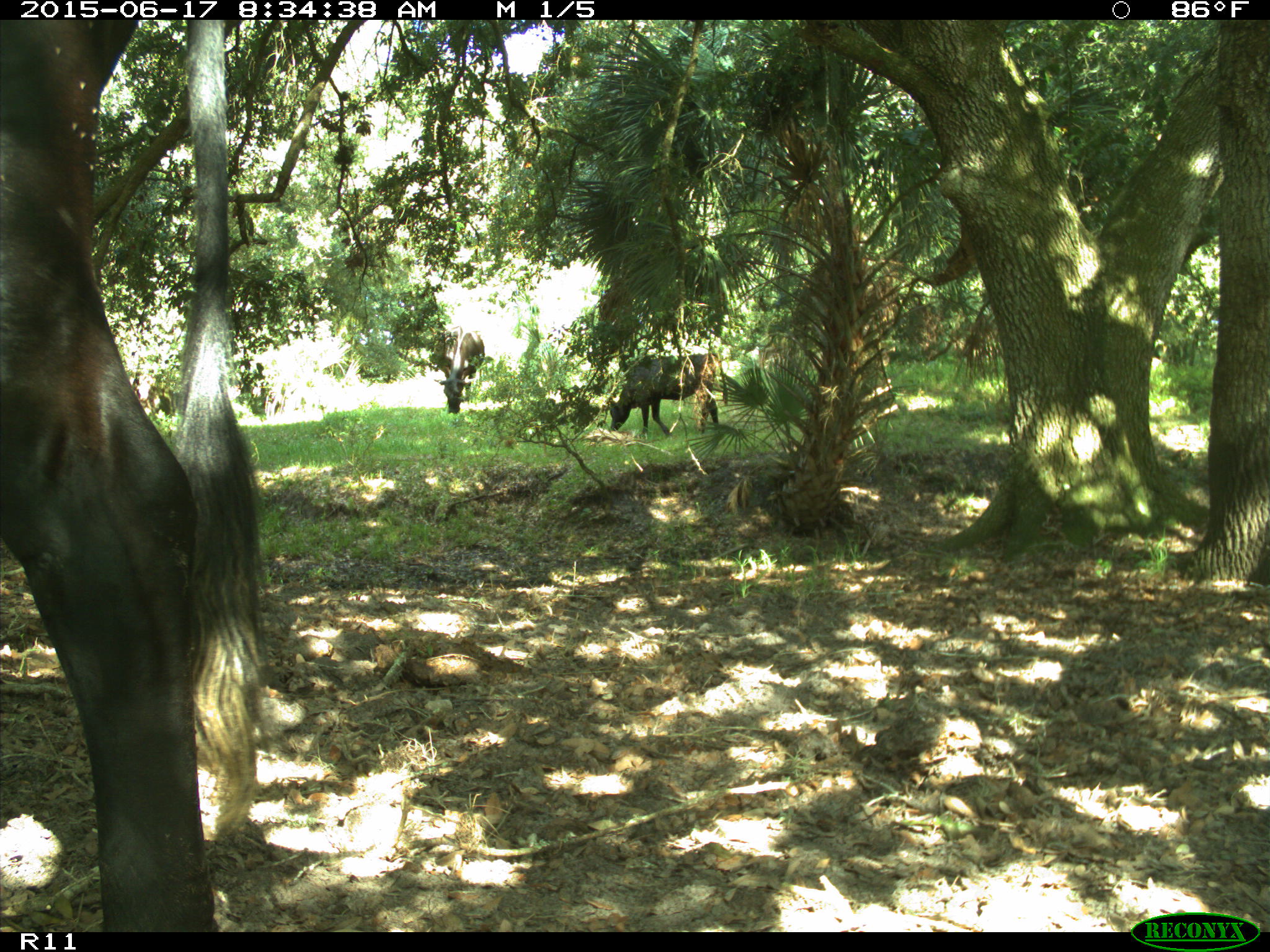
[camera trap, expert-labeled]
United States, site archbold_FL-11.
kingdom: Animalia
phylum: Chordata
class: Mammalia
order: Artiodactyla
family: Bovidae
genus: Bos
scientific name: Bos taurus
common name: domestic cow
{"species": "Bos taurus (domestic cow)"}